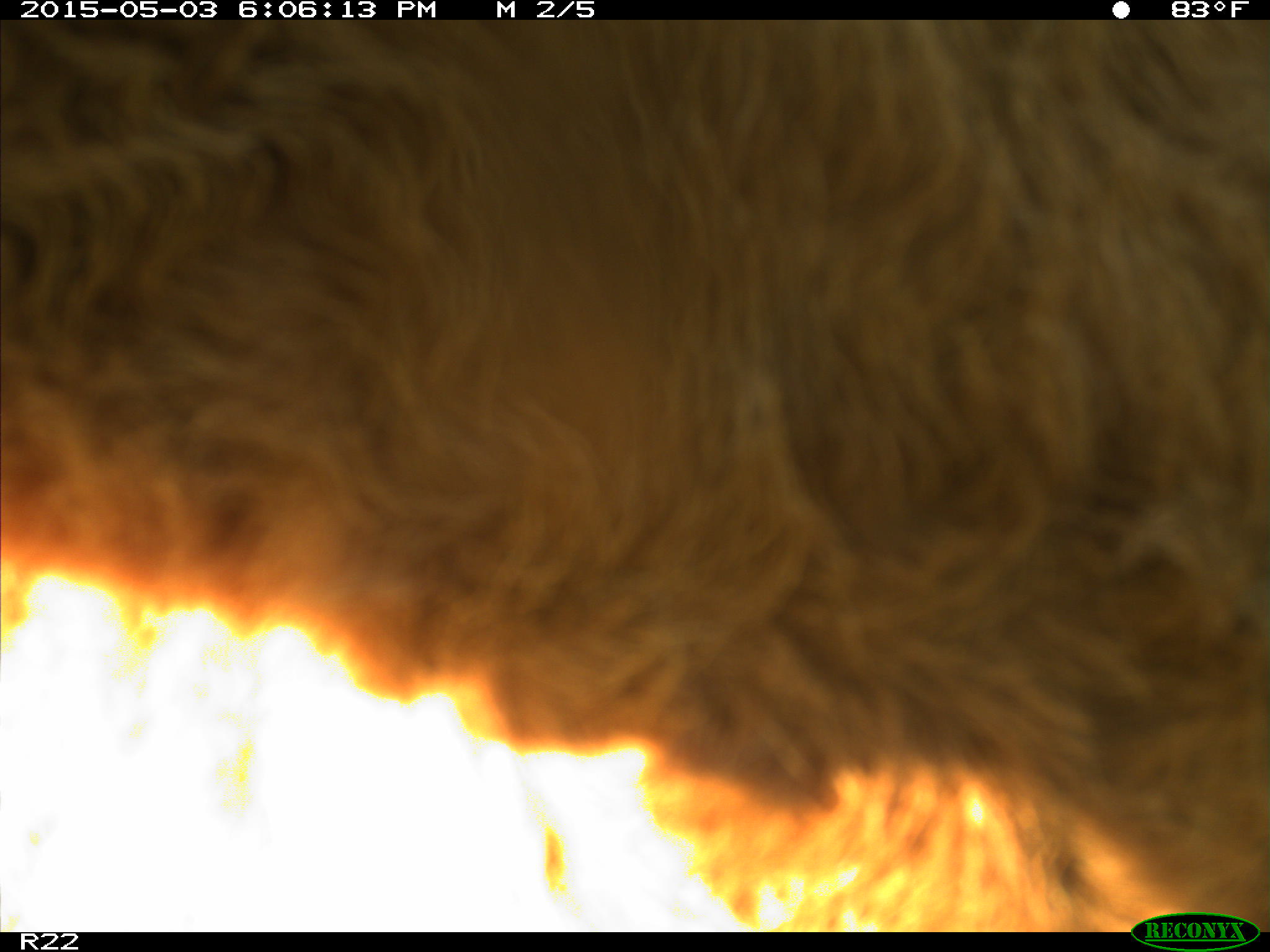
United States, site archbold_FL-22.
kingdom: Animalia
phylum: Chordata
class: Mammalia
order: Artiodactyla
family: Bovidae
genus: Bos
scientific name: Bos taurus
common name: domestic cow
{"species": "Bos taurus (domestic cow)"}